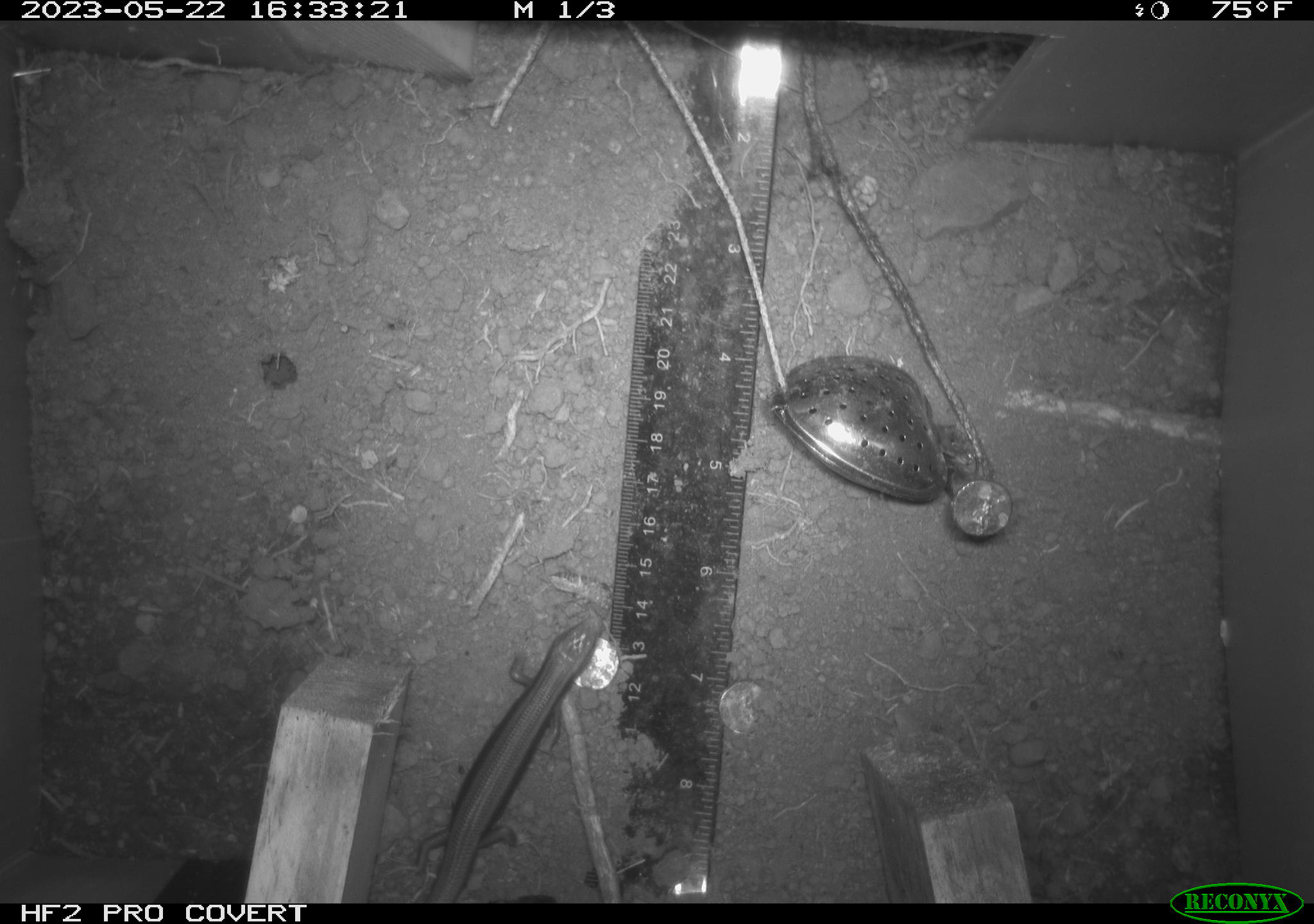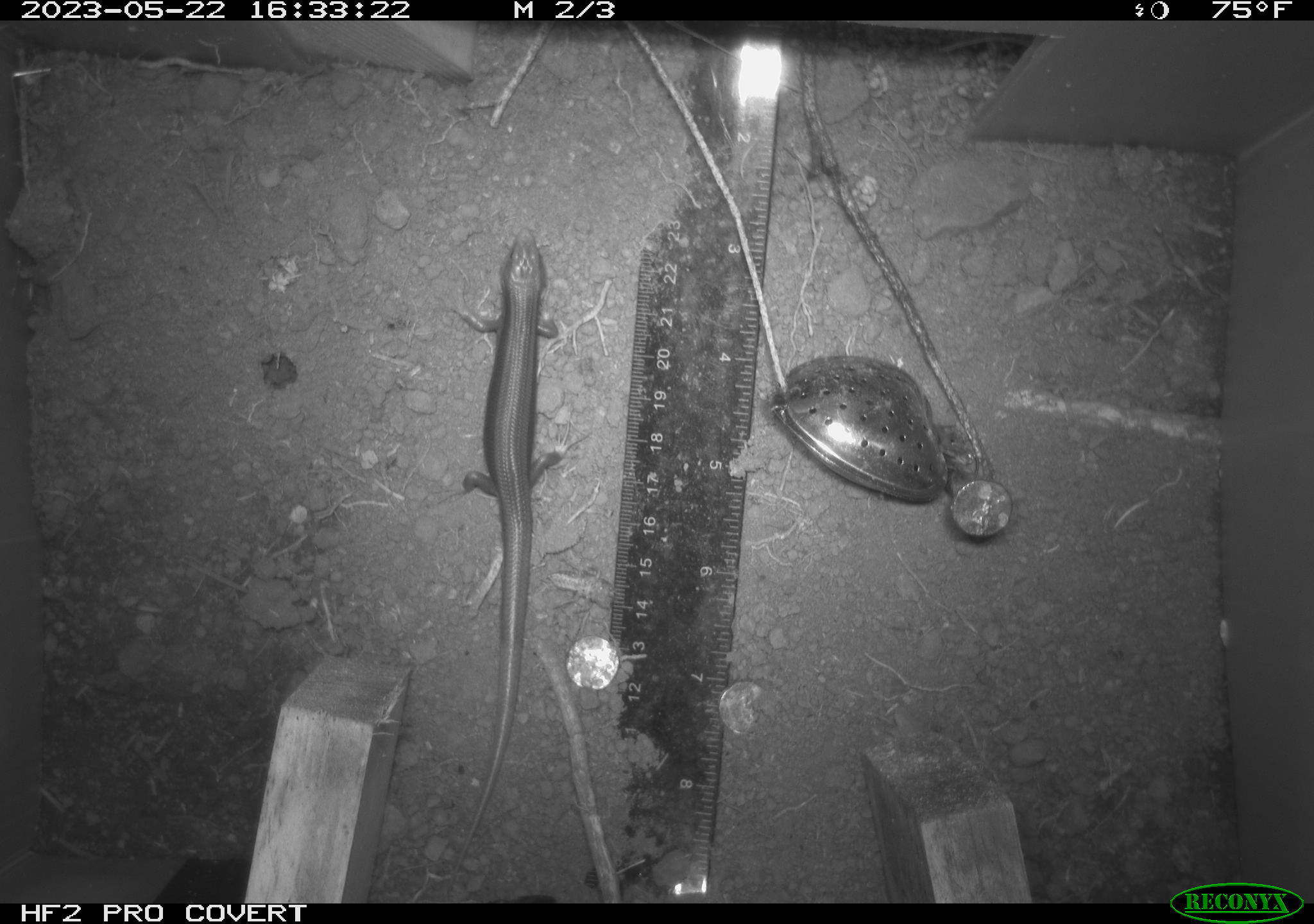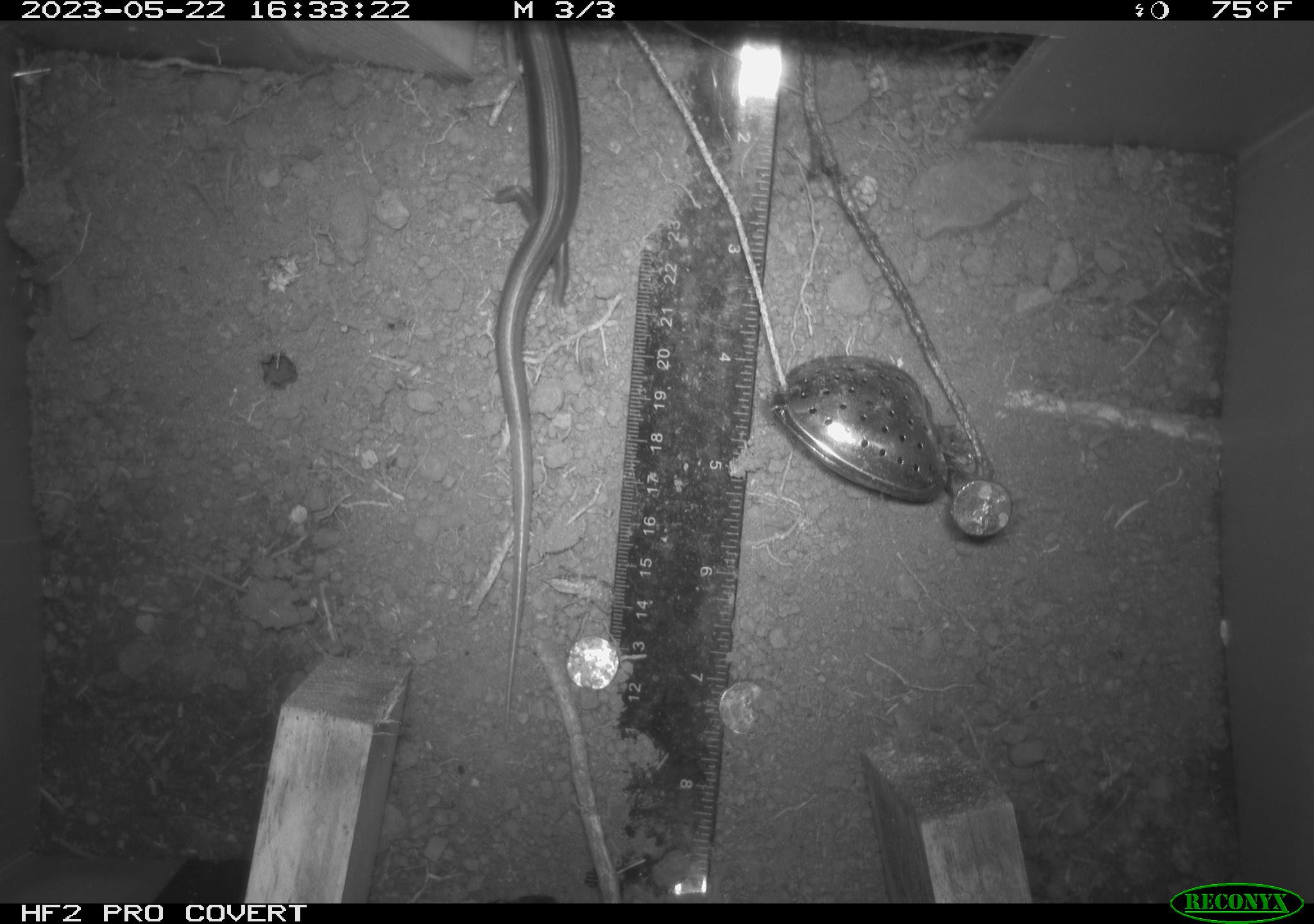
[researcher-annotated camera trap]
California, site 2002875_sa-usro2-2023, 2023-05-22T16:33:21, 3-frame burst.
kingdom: Animalia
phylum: Chordata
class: Reptilia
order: Squamata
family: Scincidae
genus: Plestiodon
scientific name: Plestiodon skiltonianus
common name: western skink